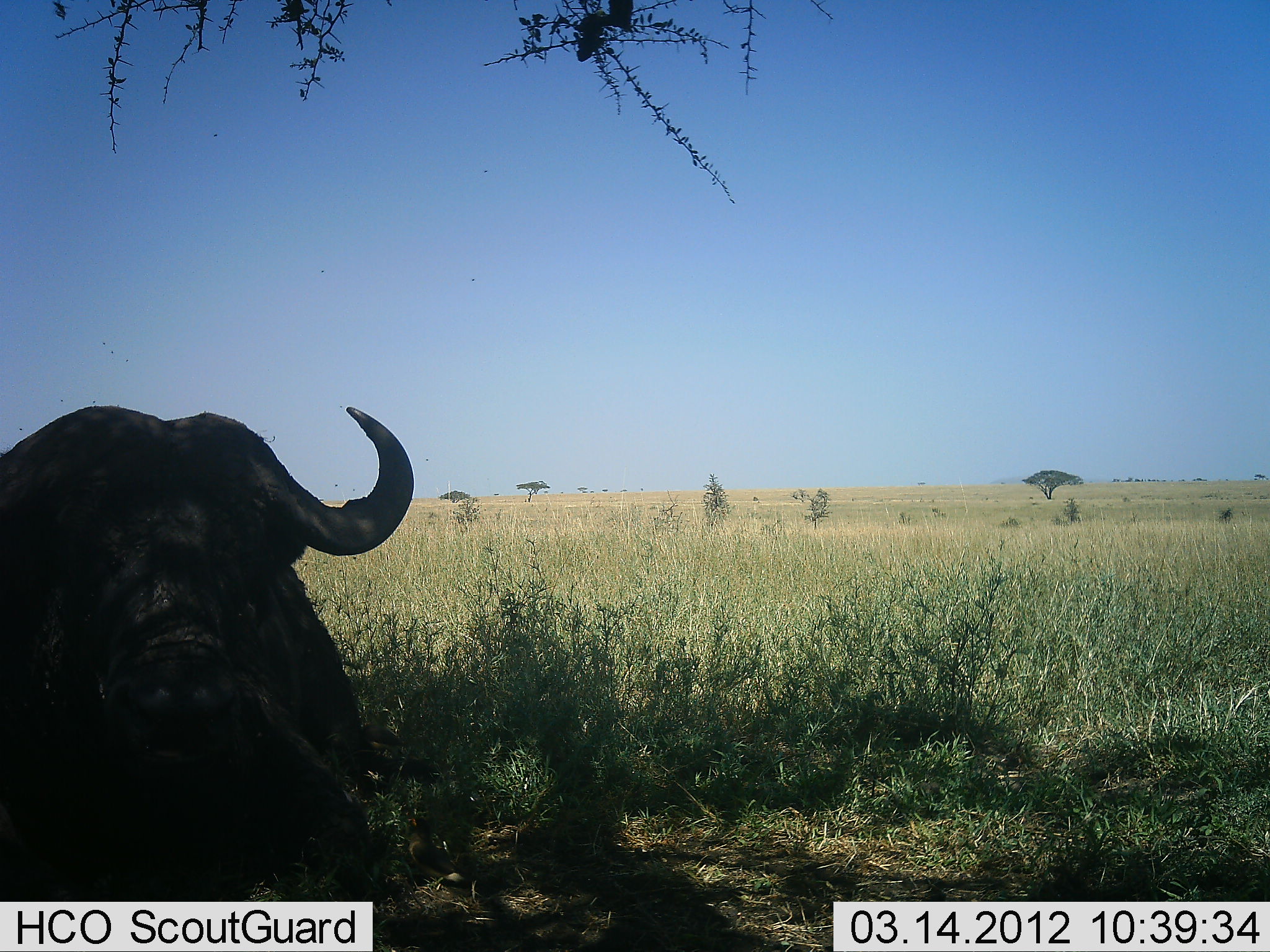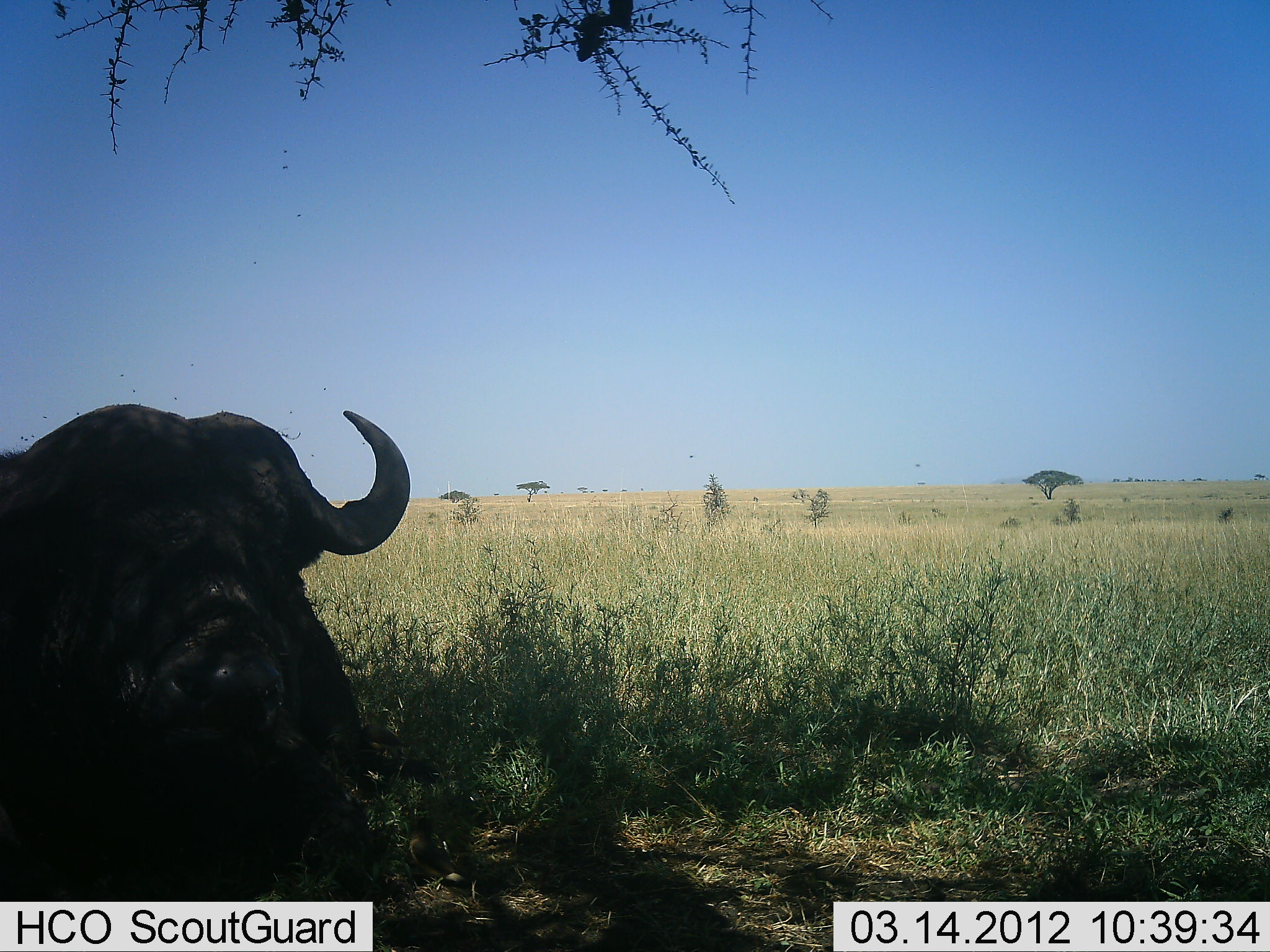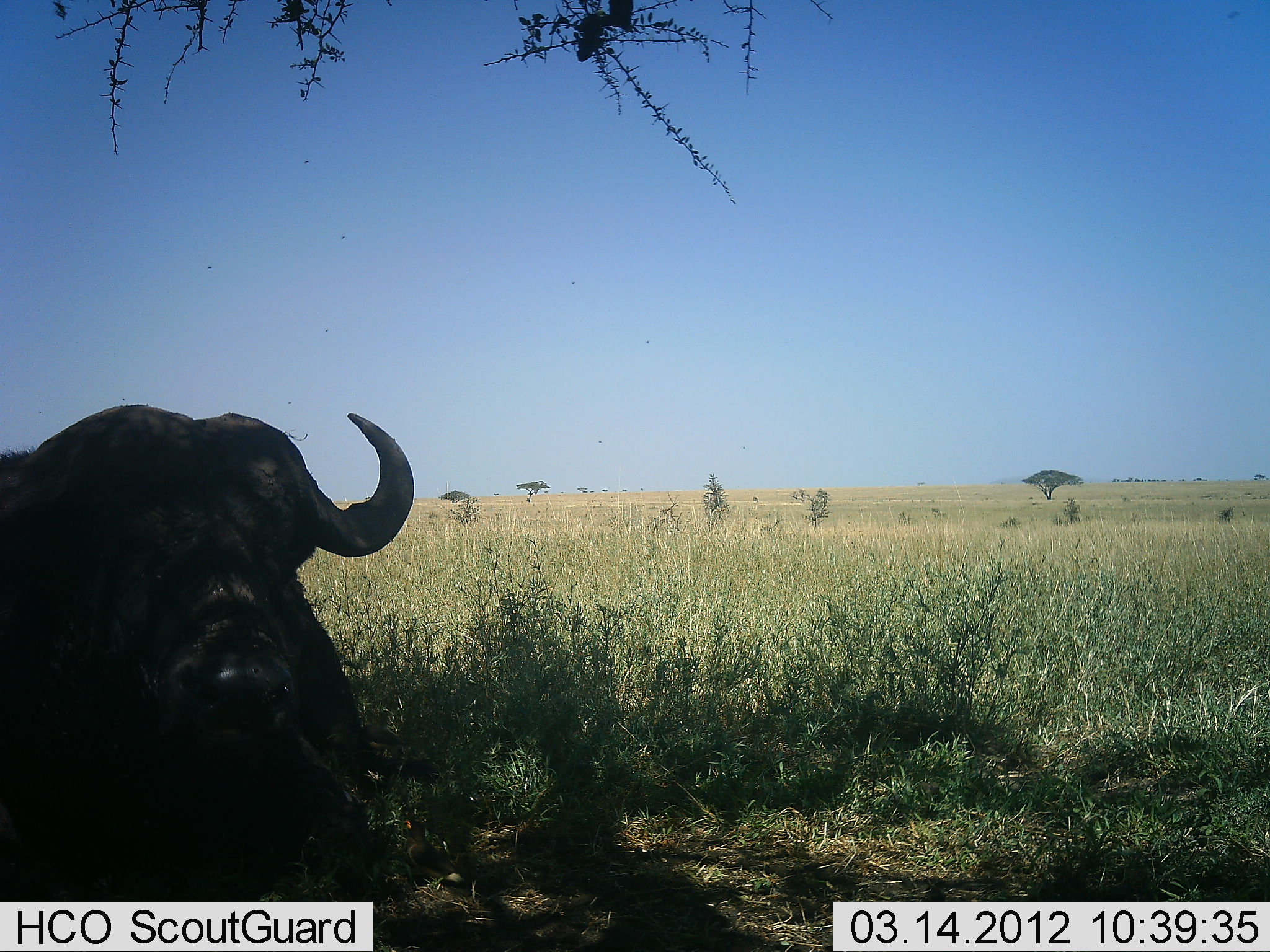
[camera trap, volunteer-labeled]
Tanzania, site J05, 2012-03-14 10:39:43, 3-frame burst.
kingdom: Animalia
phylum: Chordata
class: Mammalia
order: Artiodactyla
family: Bovidae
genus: Syncerus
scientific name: Syncerus caffer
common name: cape buffalo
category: buffalo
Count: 1.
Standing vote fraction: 6%.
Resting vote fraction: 94%.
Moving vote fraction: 0%.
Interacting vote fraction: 0%.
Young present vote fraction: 0%.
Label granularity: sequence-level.